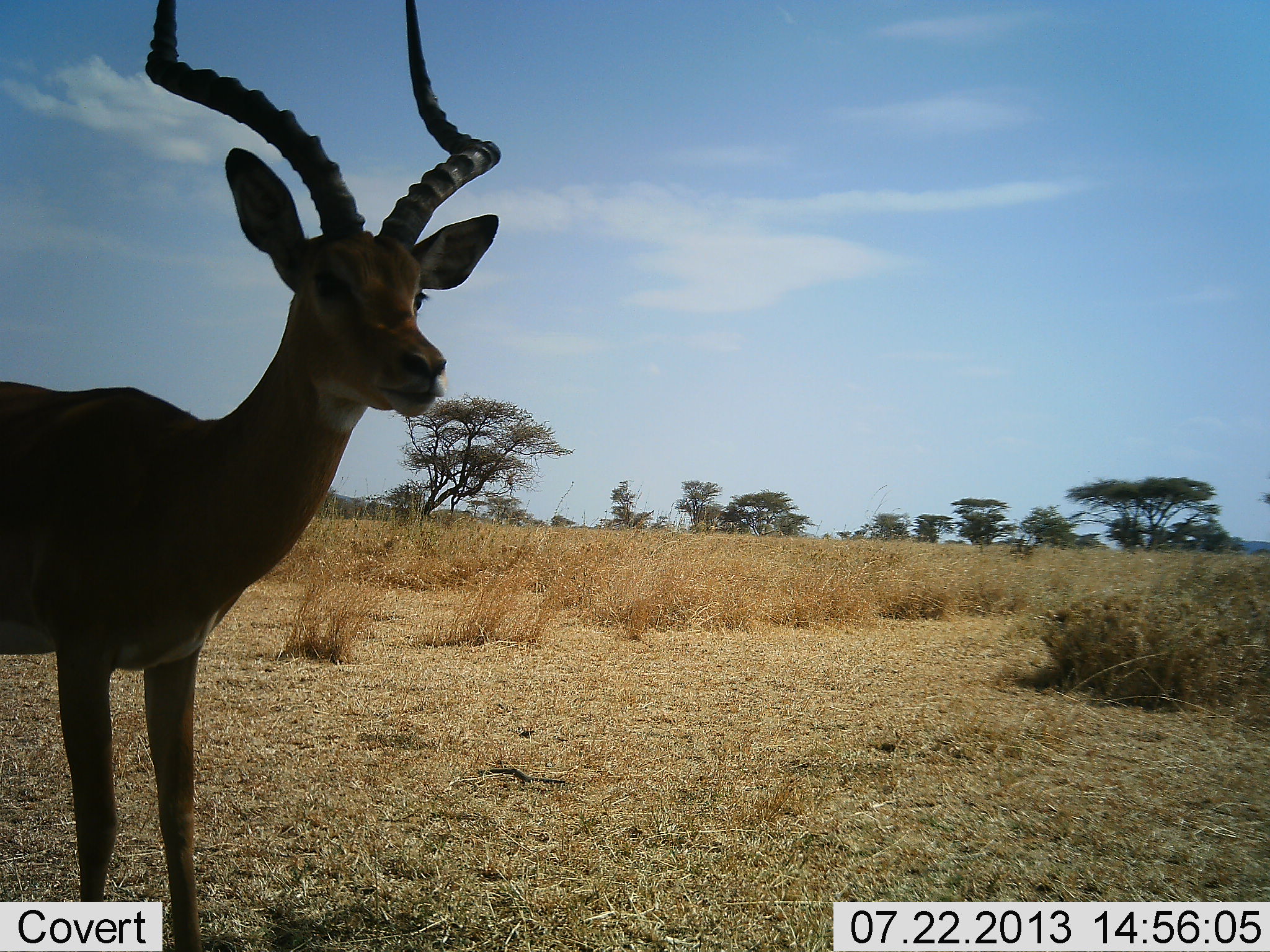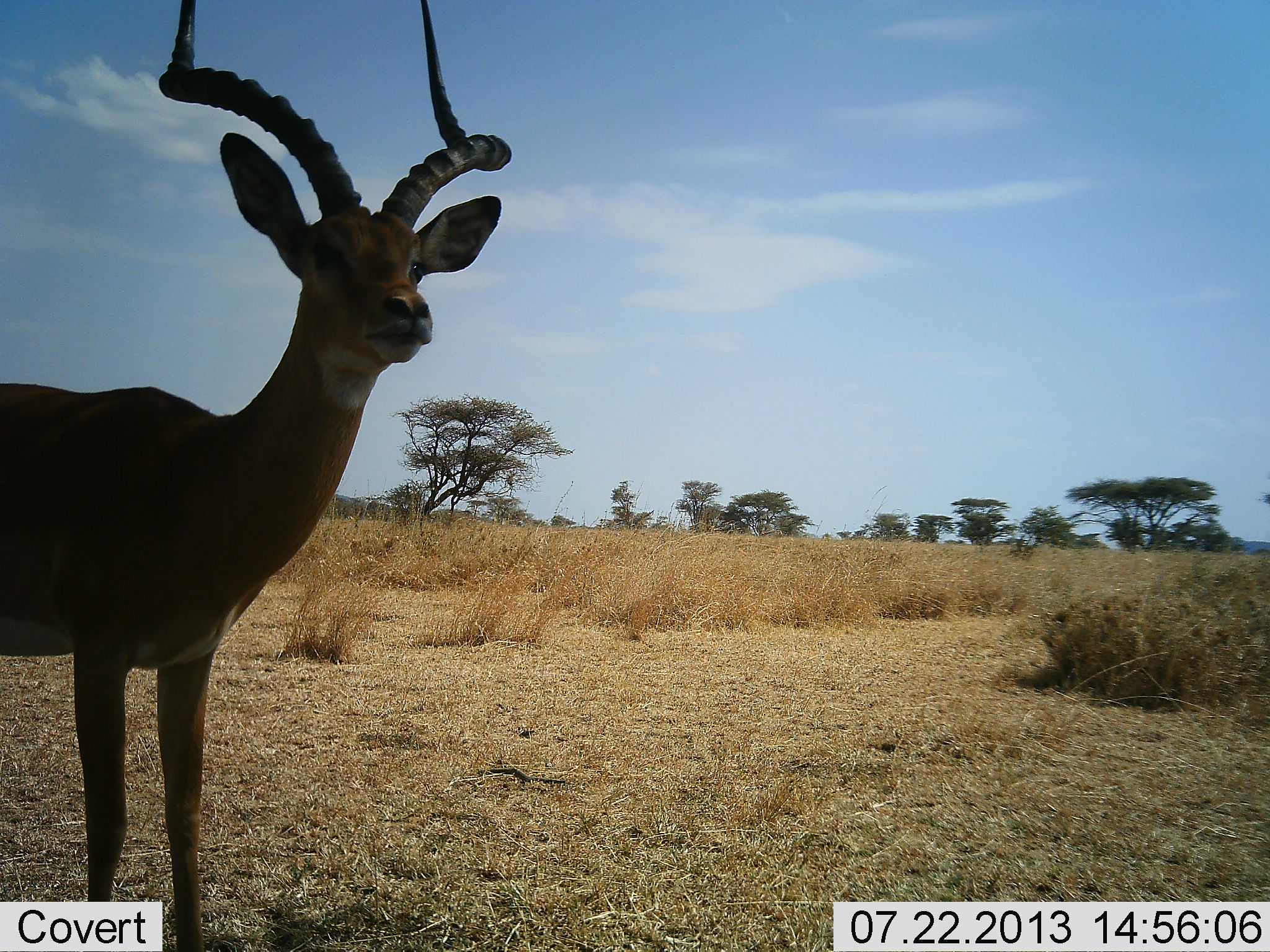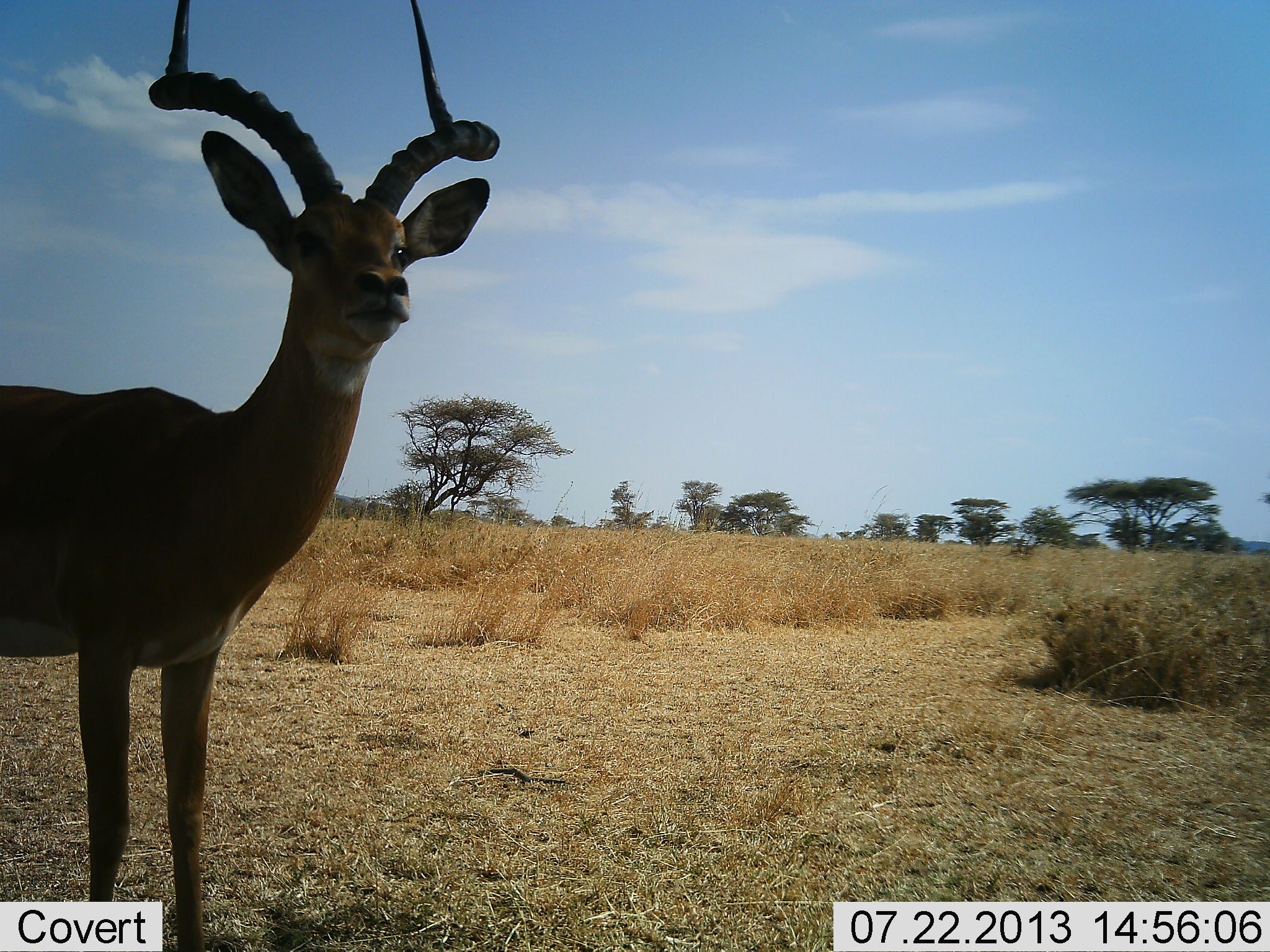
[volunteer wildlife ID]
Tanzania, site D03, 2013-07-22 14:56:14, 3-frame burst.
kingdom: Animalia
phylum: Chordata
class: Mammalia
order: Artiodactyla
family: Bovidae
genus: Aepyceros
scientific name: Aepyceros melampus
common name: impala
Impala (Aepyceros melampus), count 1. Behavior (volunteer vote fractions): standing 95%, resting 0%, moving 5%, interacting 0%. Young present (vote fraction): 0%. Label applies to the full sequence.